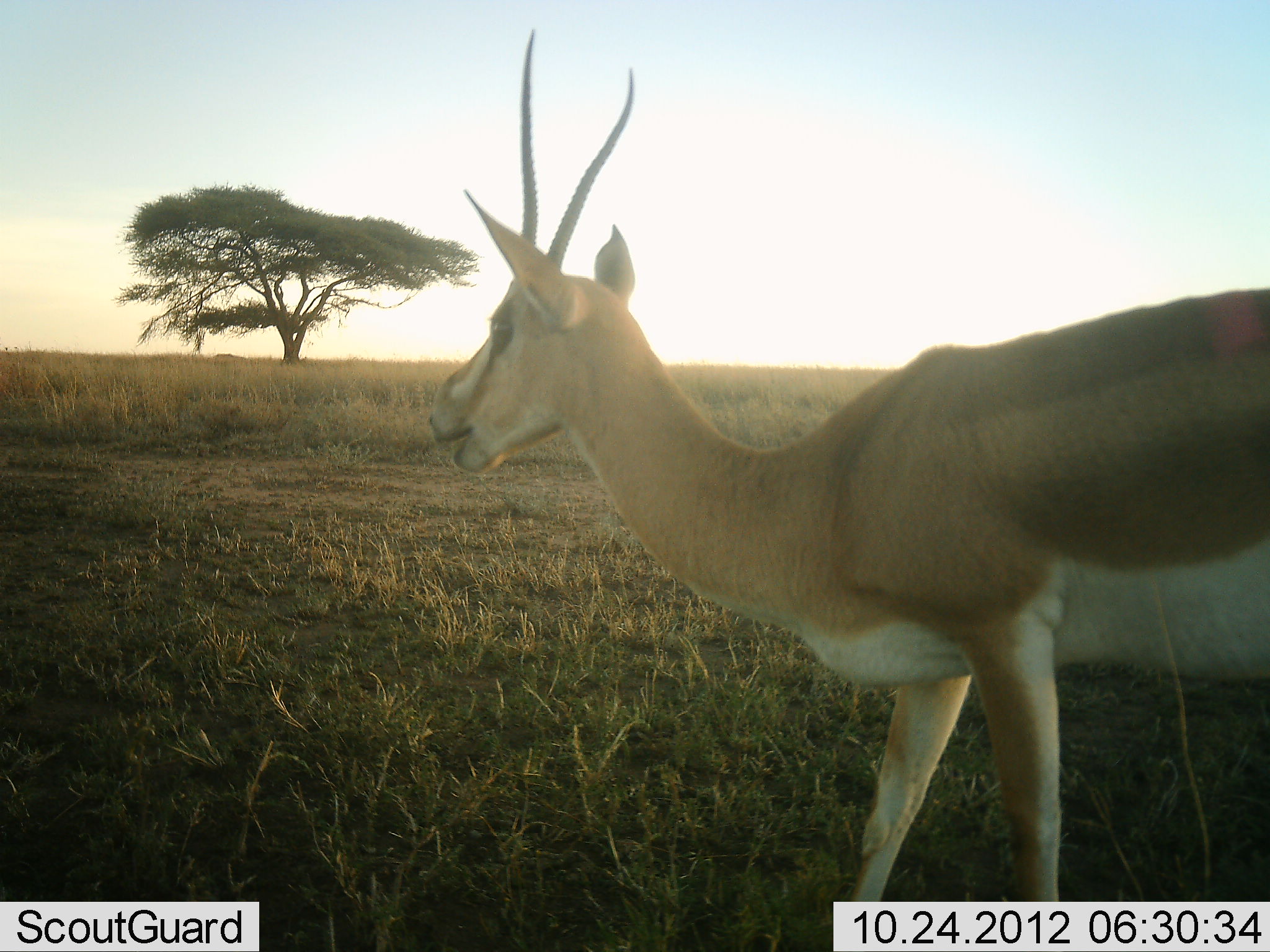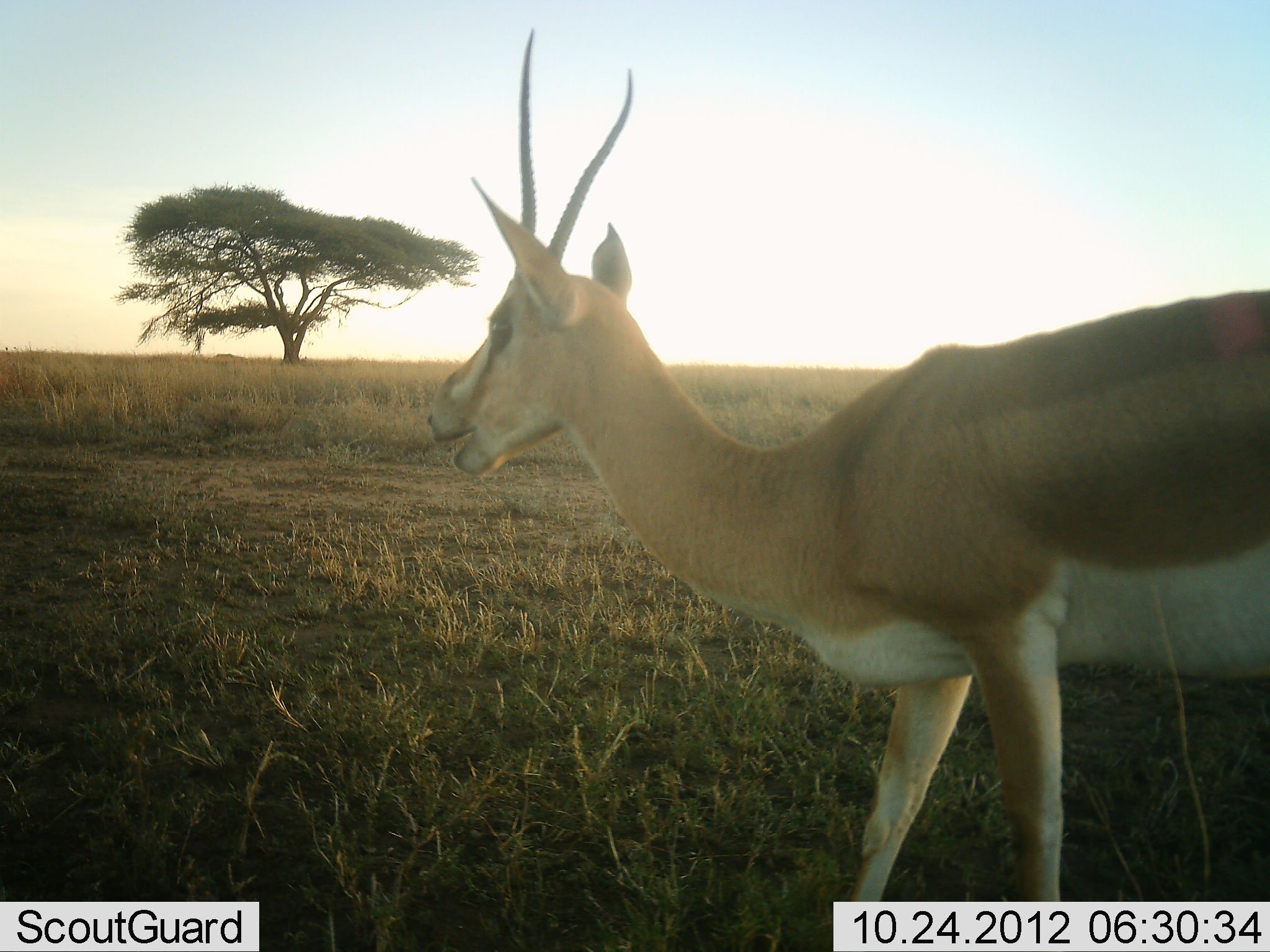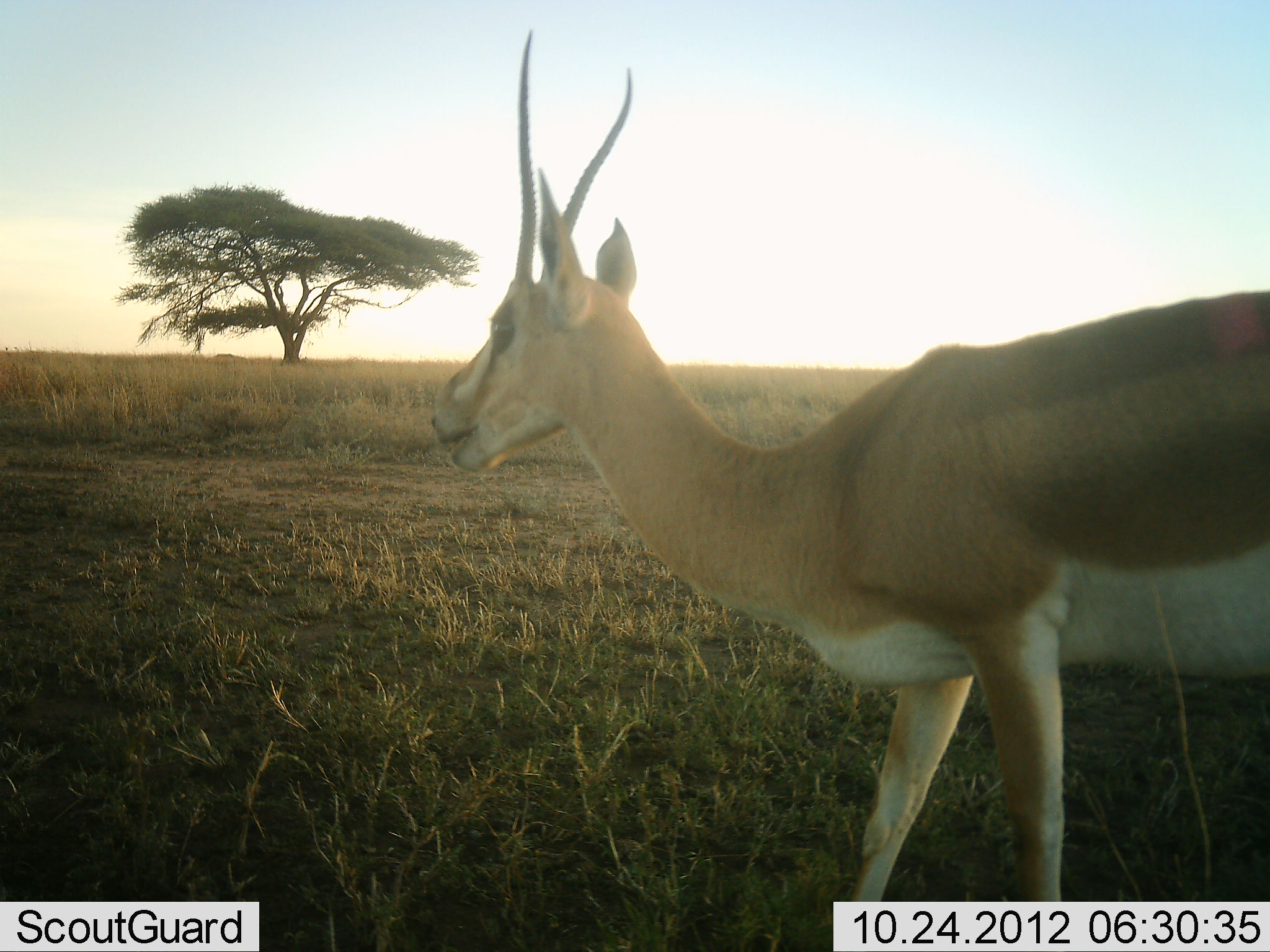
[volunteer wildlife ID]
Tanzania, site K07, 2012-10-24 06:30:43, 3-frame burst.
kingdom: Animalia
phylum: Chordata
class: Mammalia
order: Artiodactyla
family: Bovidae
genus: Nanger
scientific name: Nanger granti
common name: grant's gazelle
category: gazellegrants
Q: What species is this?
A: Gazellegrants (grant's gazelle) (Nanger granti).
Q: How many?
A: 1.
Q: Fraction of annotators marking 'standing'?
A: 70%.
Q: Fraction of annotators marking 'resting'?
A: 0%.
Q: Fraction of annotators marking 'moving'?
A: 0%.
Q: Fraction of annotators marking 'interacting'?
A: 0%.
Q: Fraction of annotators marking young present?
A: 0%.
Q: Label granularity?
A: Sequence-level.